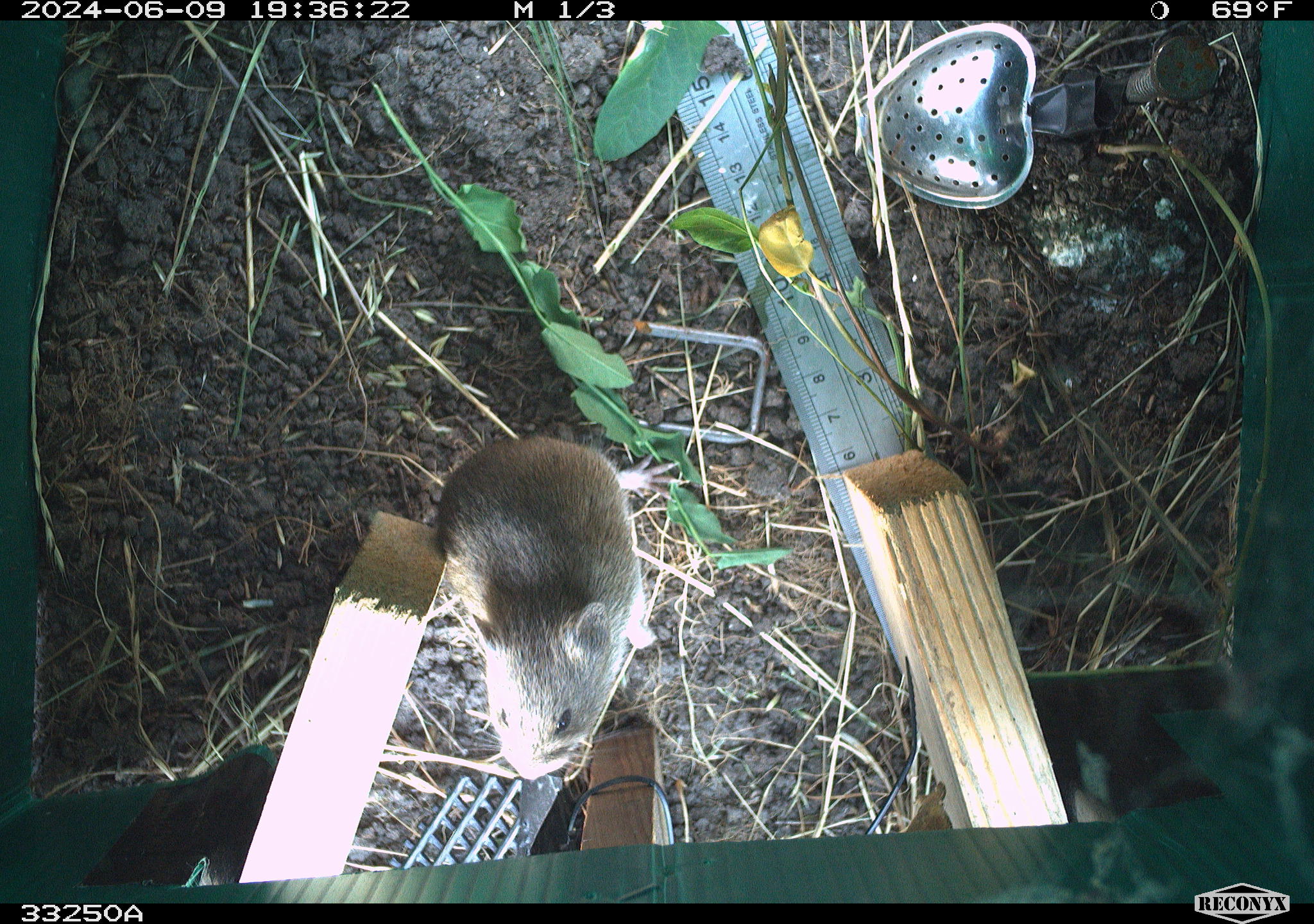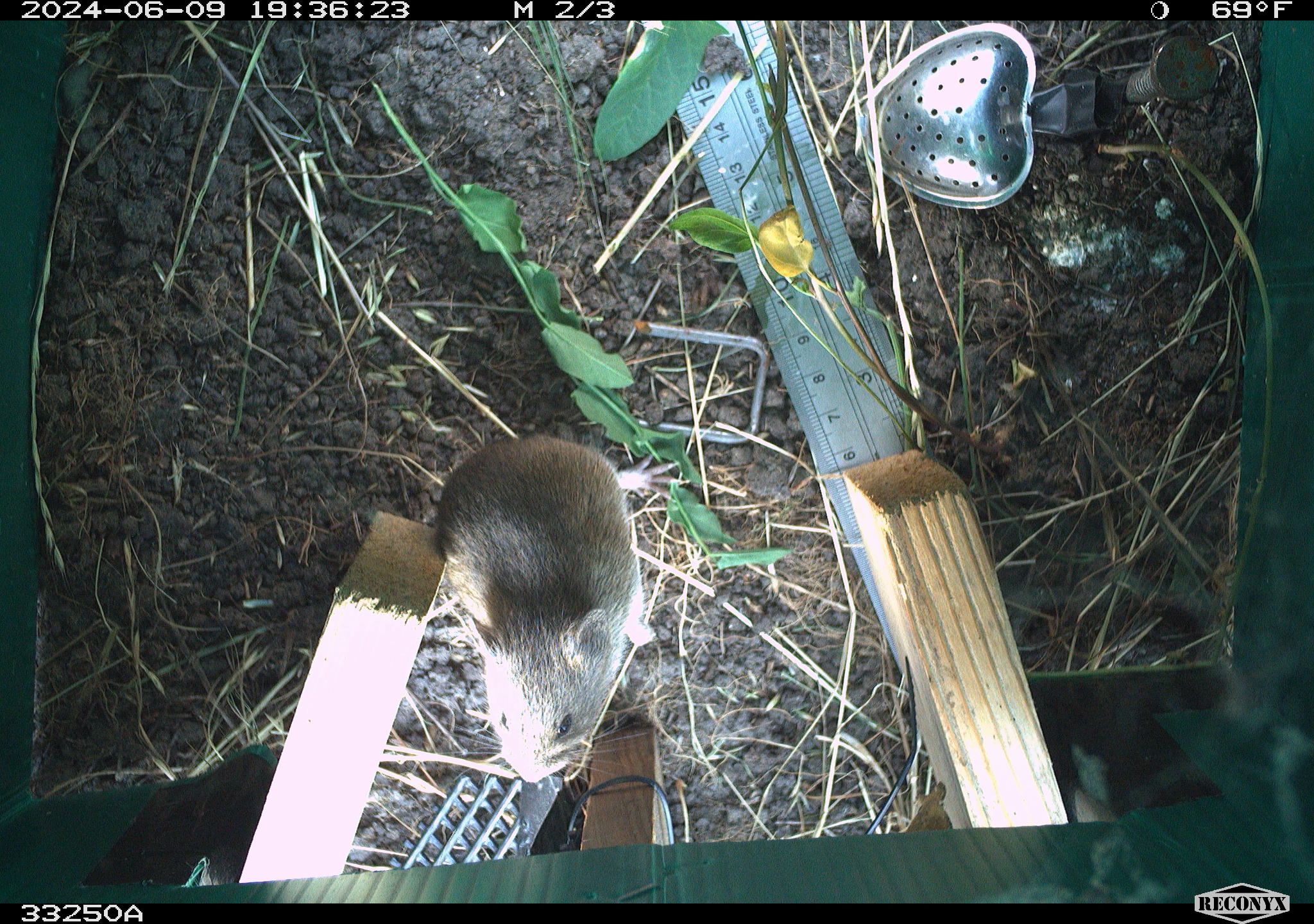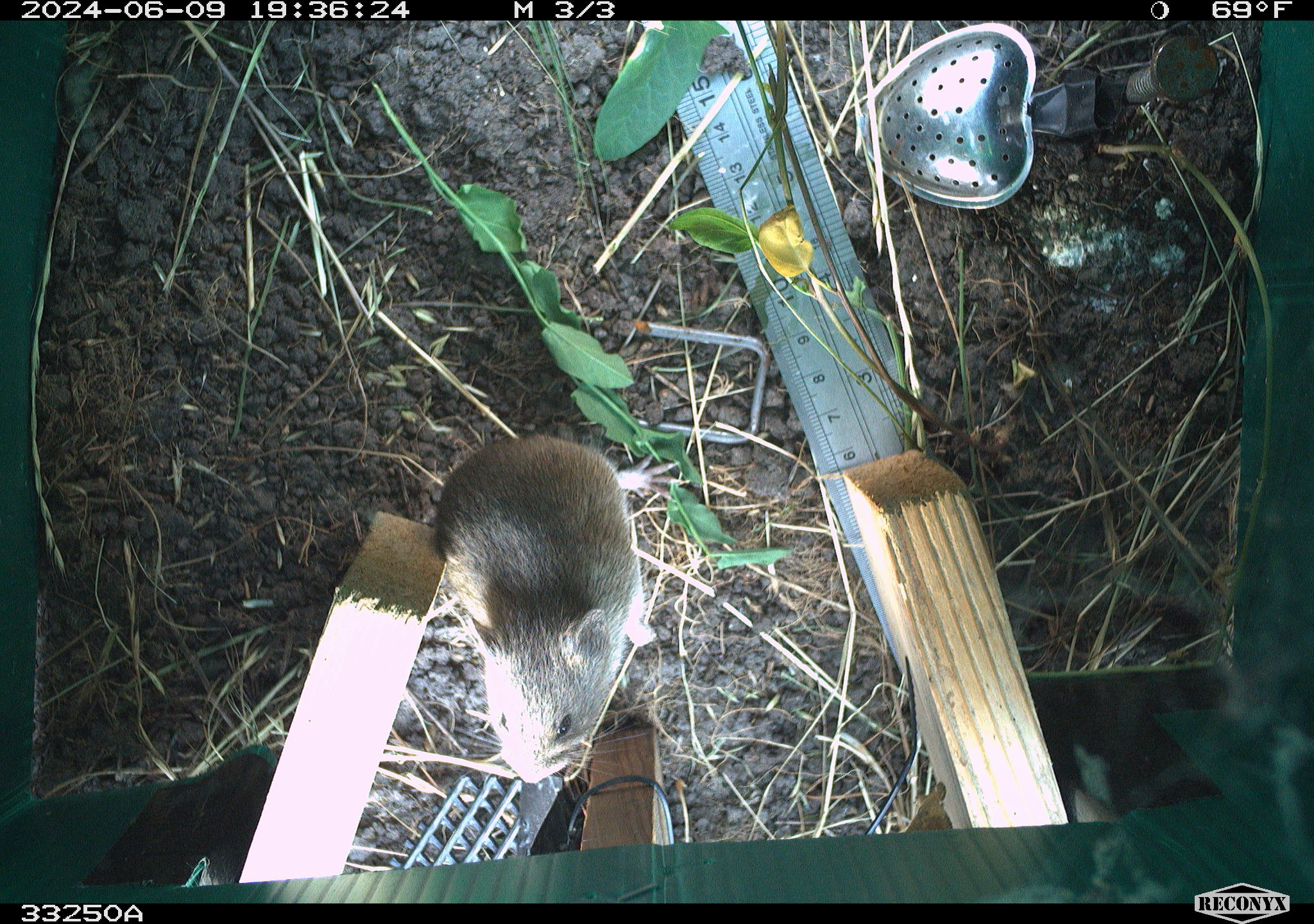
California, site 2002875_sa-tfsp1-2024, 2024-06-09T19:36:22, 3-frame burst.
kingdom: Animalia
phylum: Chordata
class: Mammalia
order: Rodentia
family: Cricetidae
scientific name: Arvicolinae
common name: voles, lemmings, and muskrats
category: arvicolinae subfamily